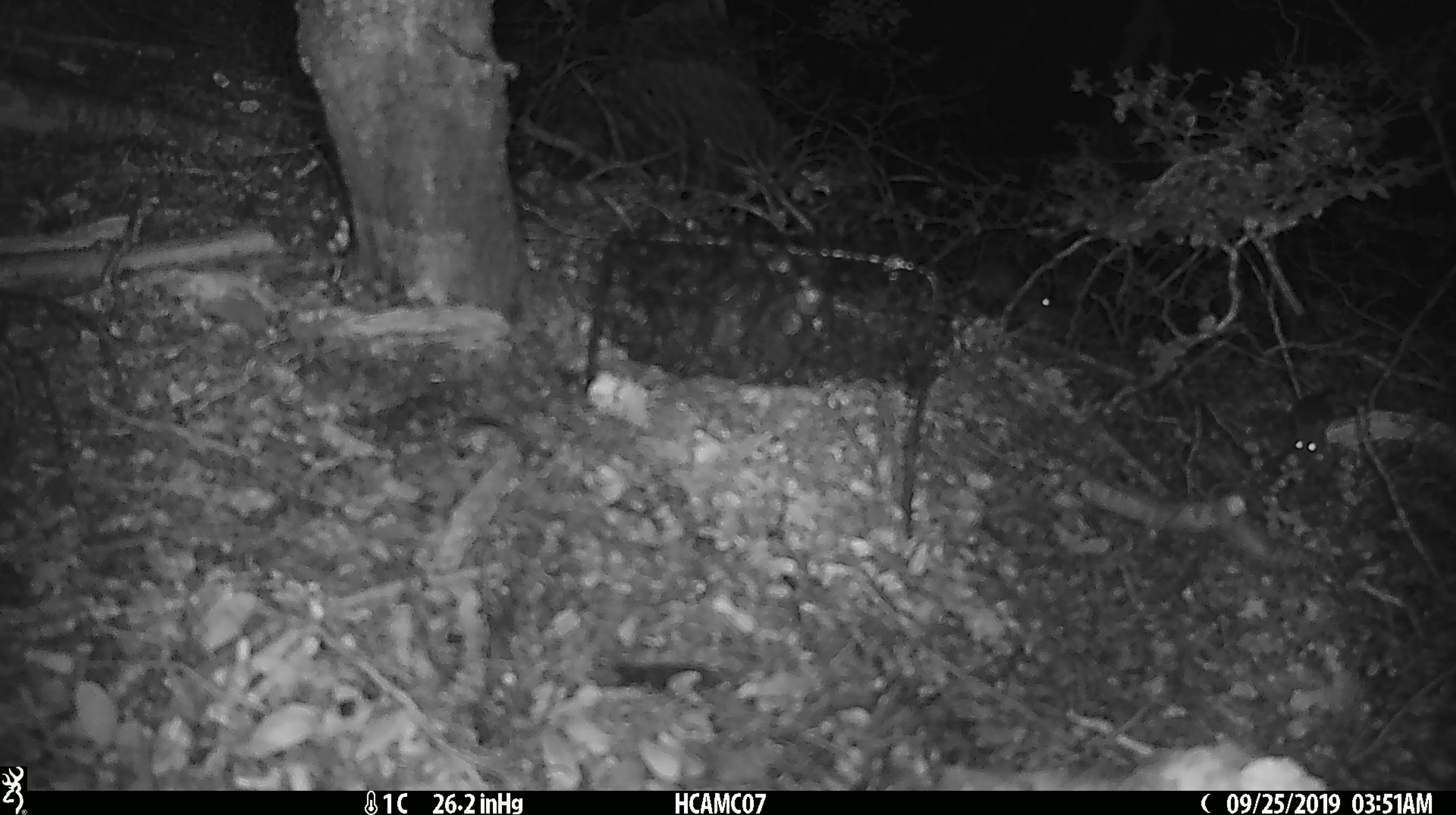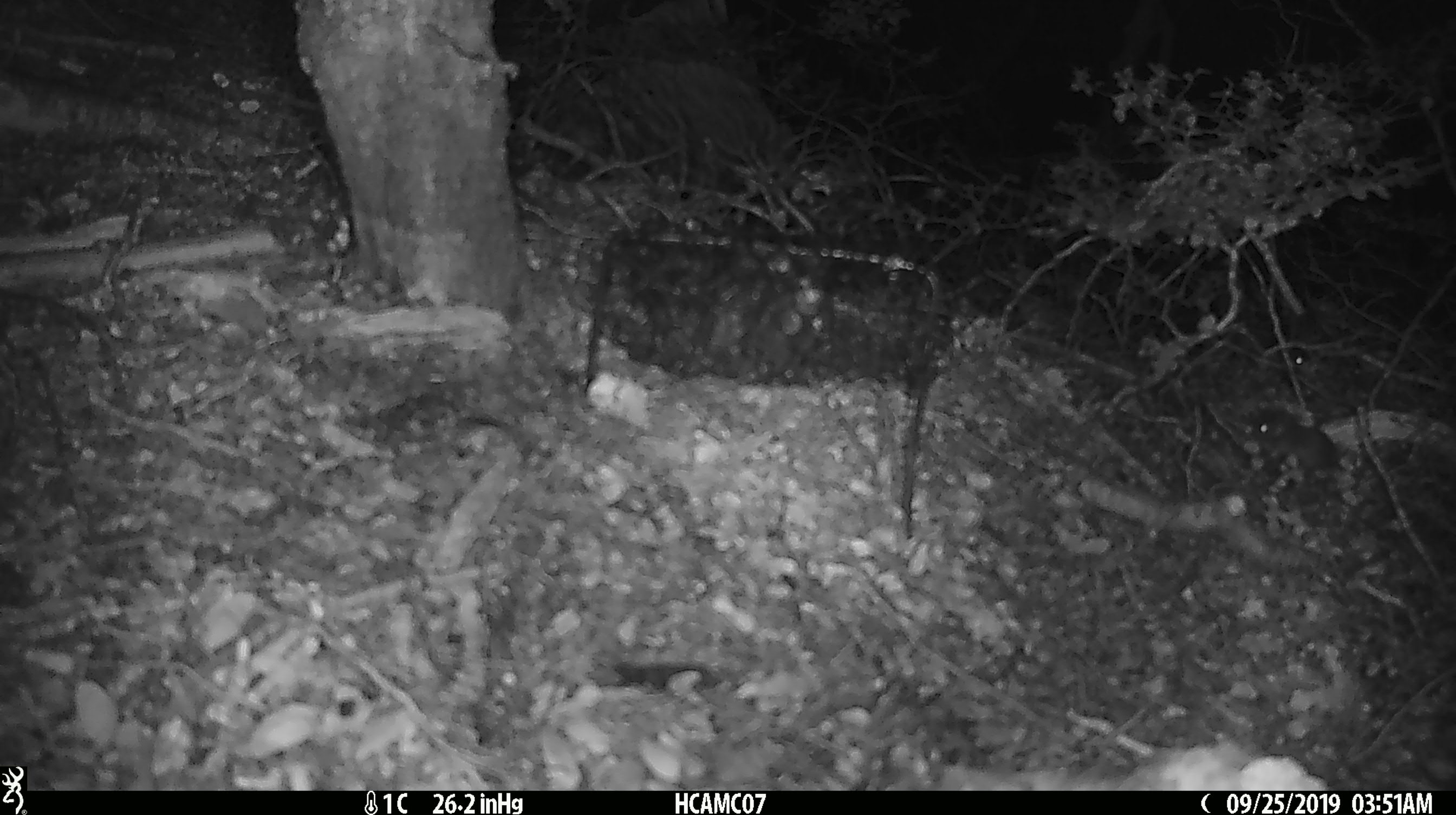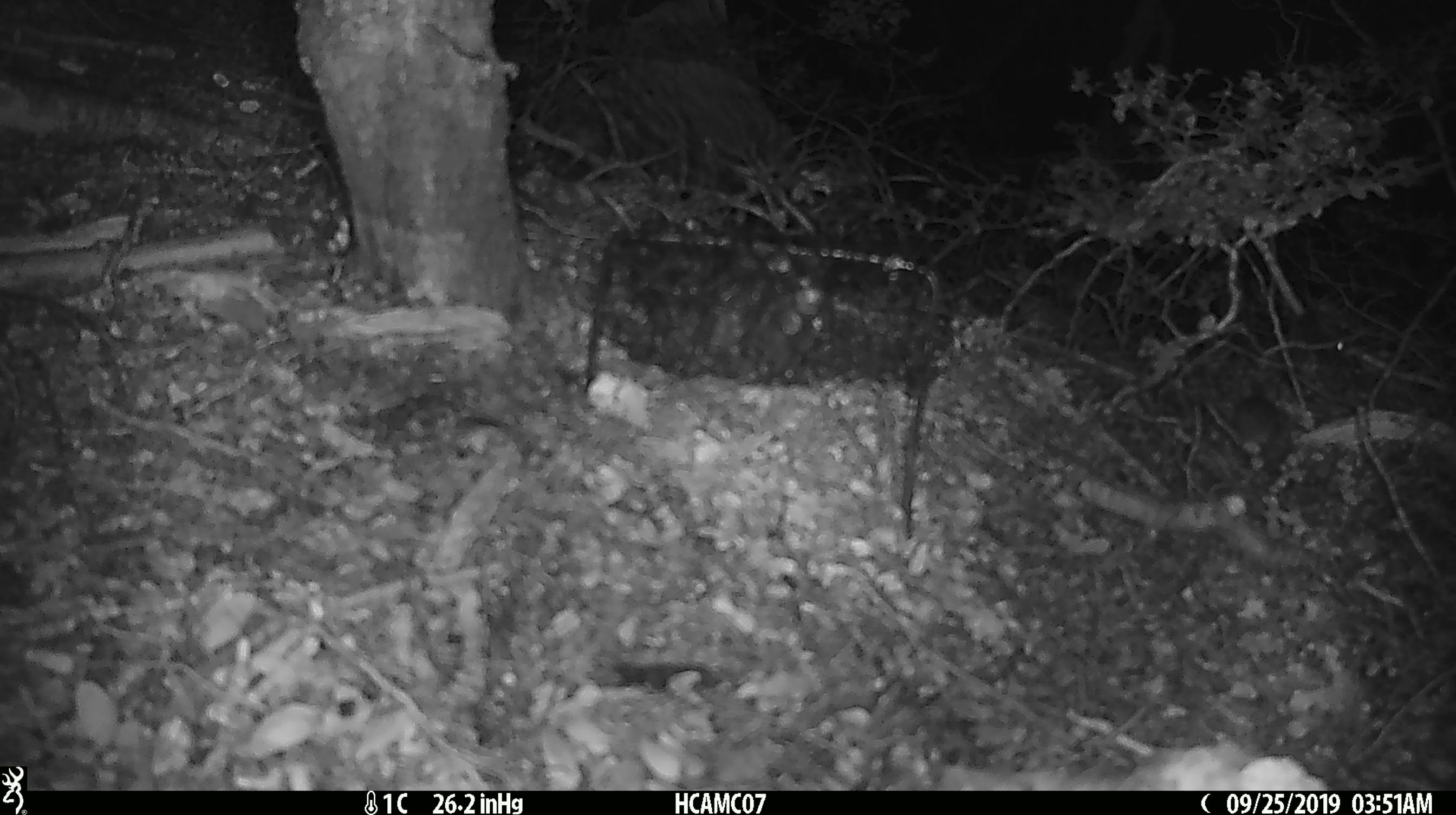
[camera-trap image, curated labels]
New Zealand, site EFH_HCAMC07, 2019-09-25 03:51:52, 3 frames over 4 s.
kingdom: Animalia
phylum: Chordata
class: Mammalia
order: Rodentia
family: Muridae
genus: Mus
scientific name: Mus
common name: mouse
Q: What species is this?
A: Mouse (Mus).